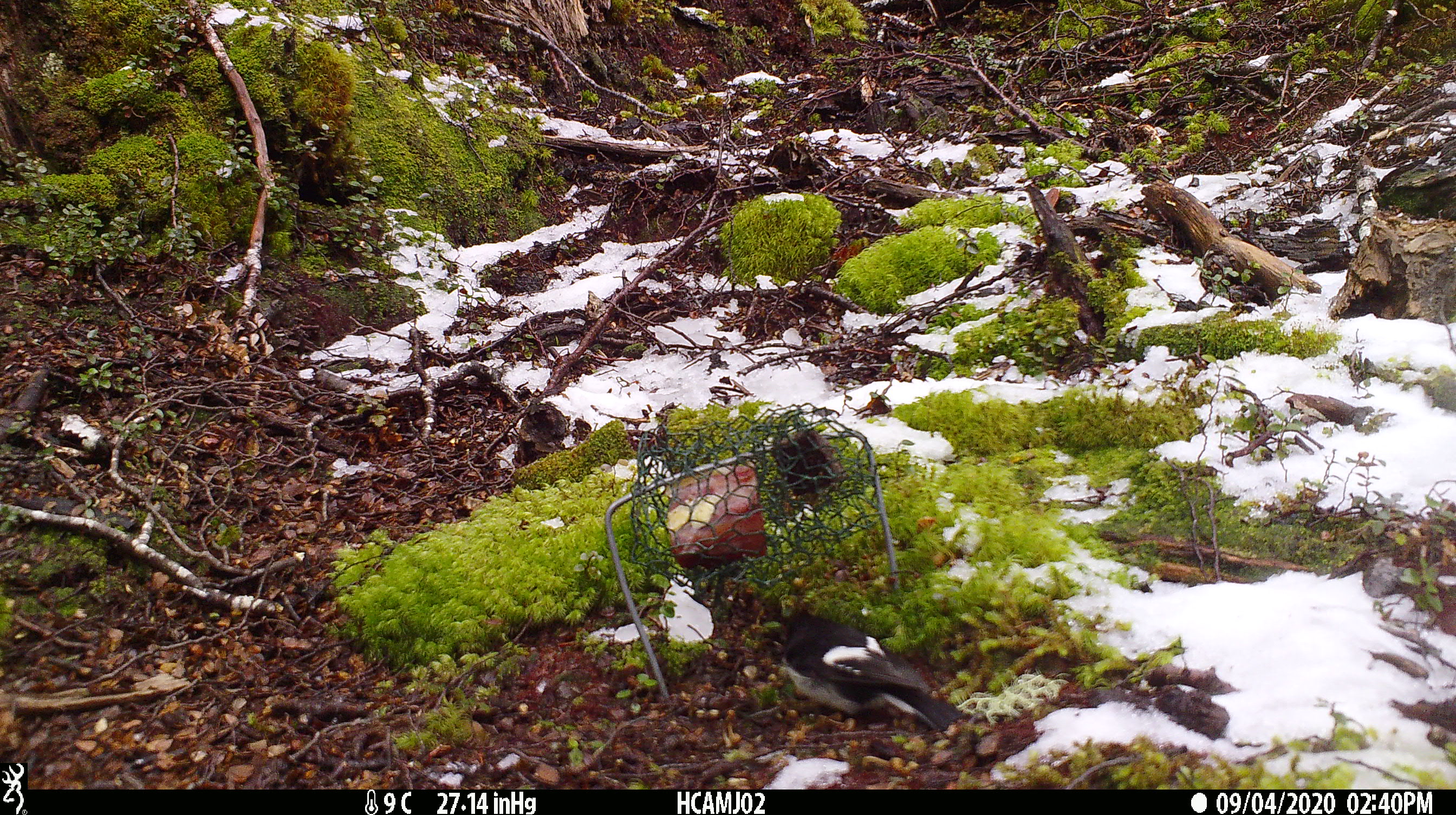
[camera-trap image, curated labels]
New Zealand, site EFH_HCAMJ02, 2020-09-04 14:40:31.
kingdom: Animalia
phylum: Chordata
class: Aves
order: Passeriformes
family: Petroicidae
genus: Petroica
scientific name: Petroica macrocephala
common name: tomtit